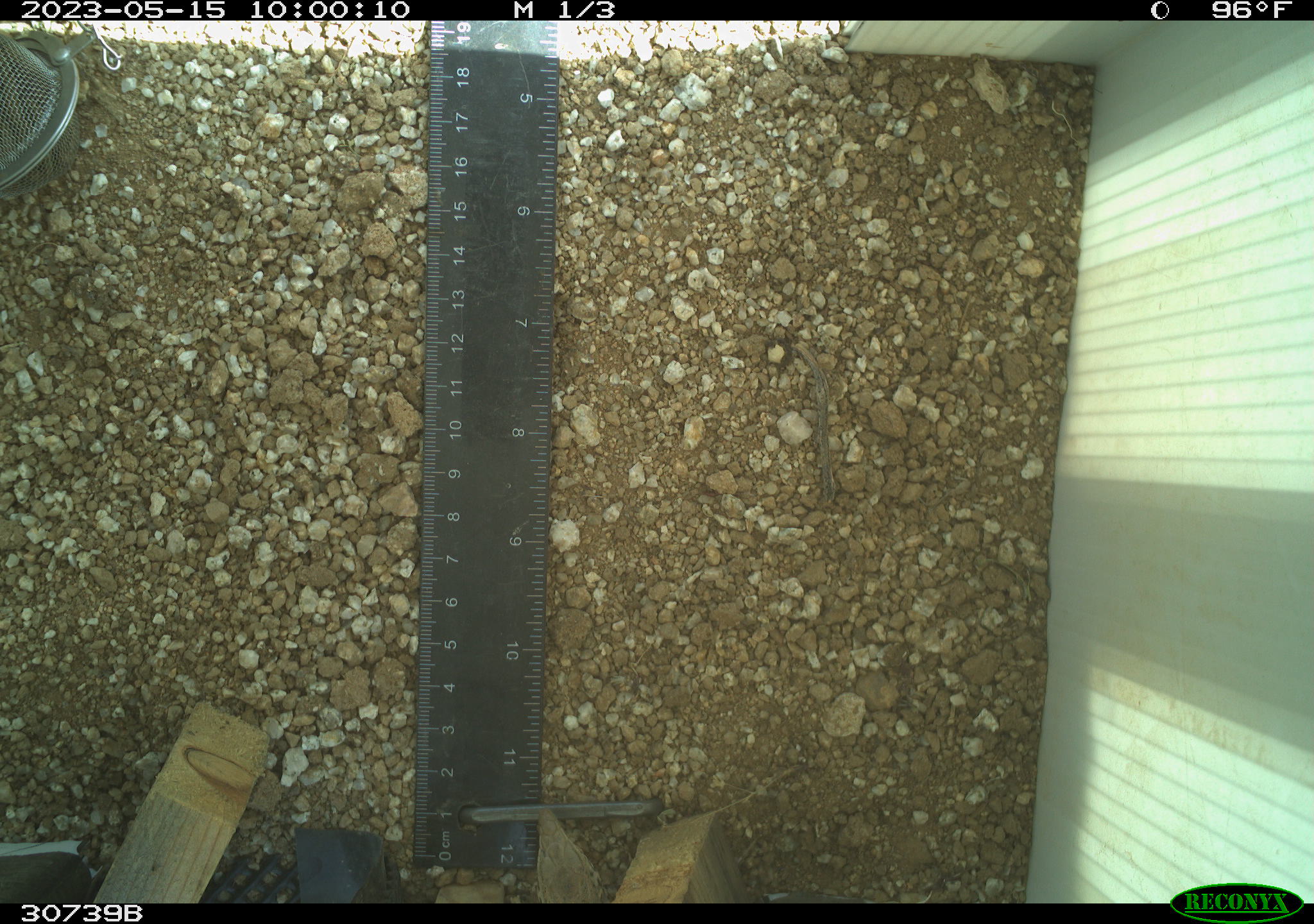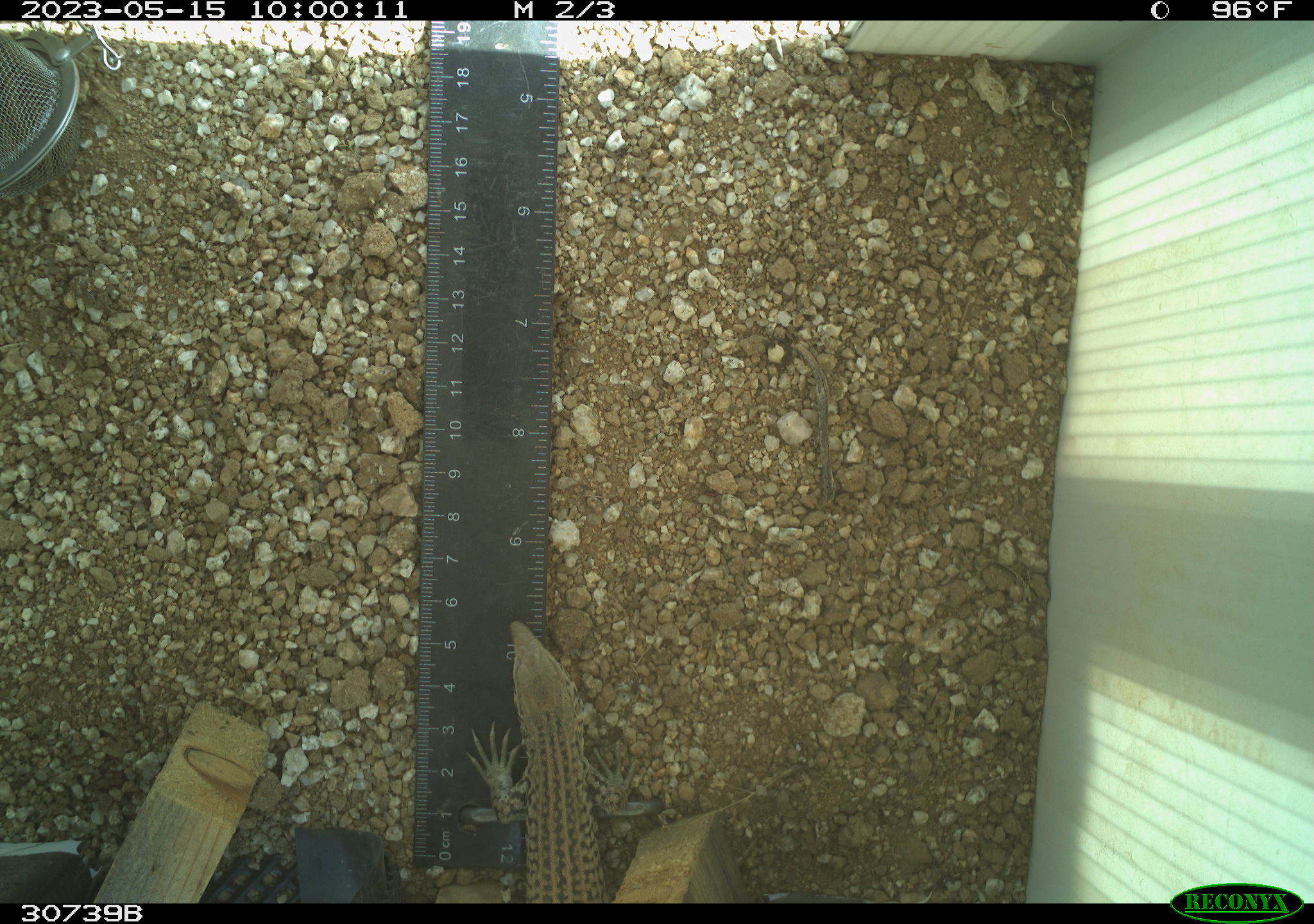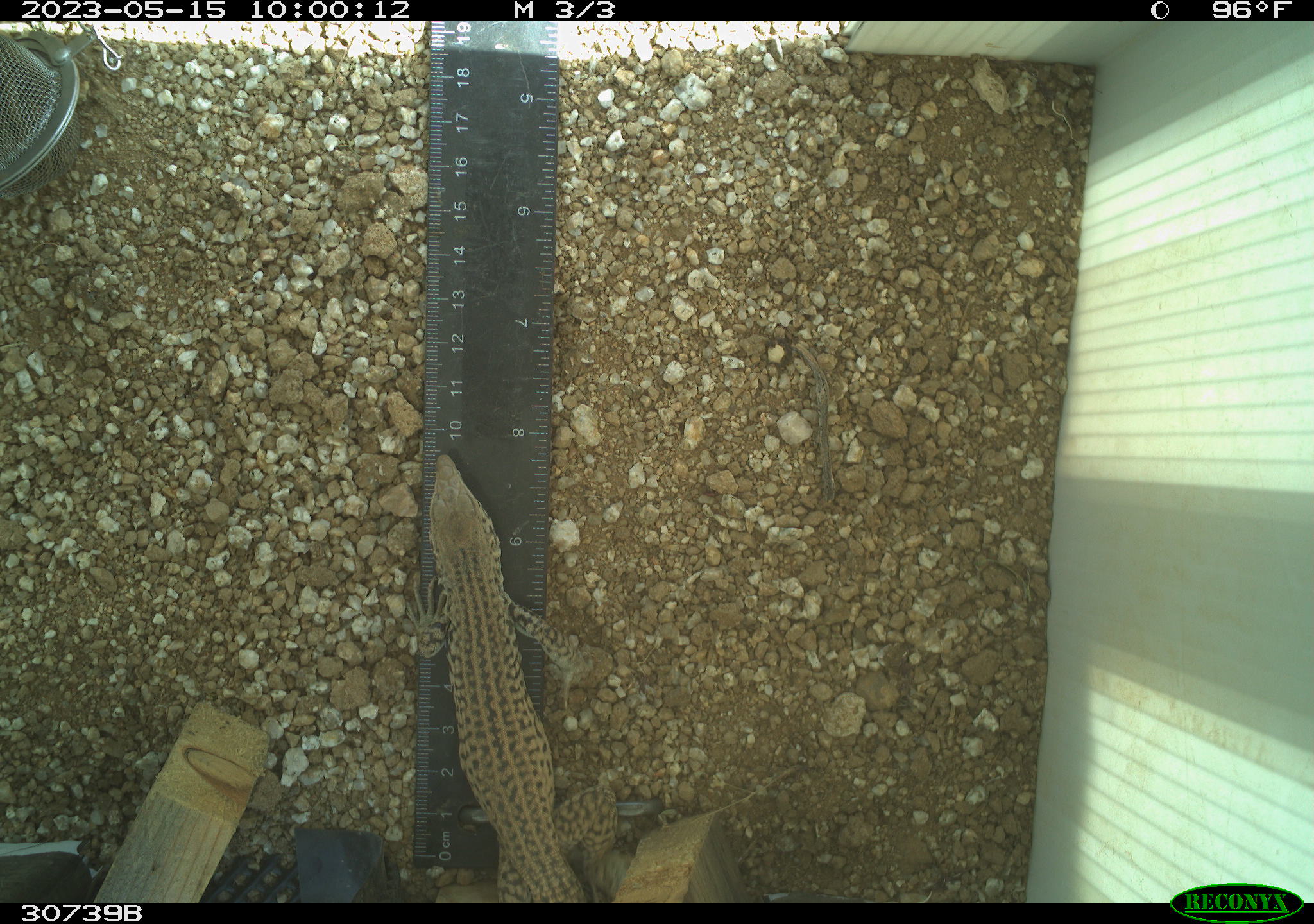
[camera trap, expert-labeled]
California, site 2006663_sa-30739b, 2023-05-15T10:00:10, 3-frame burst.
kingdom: Animalia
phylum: Chordata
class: Reptilia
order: Squamata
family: Teiidae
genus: Aspidoscelis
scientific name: Aspidoscelis tigris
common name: western whiptail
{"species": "western whiptail (Aspidoscelis tigris)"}